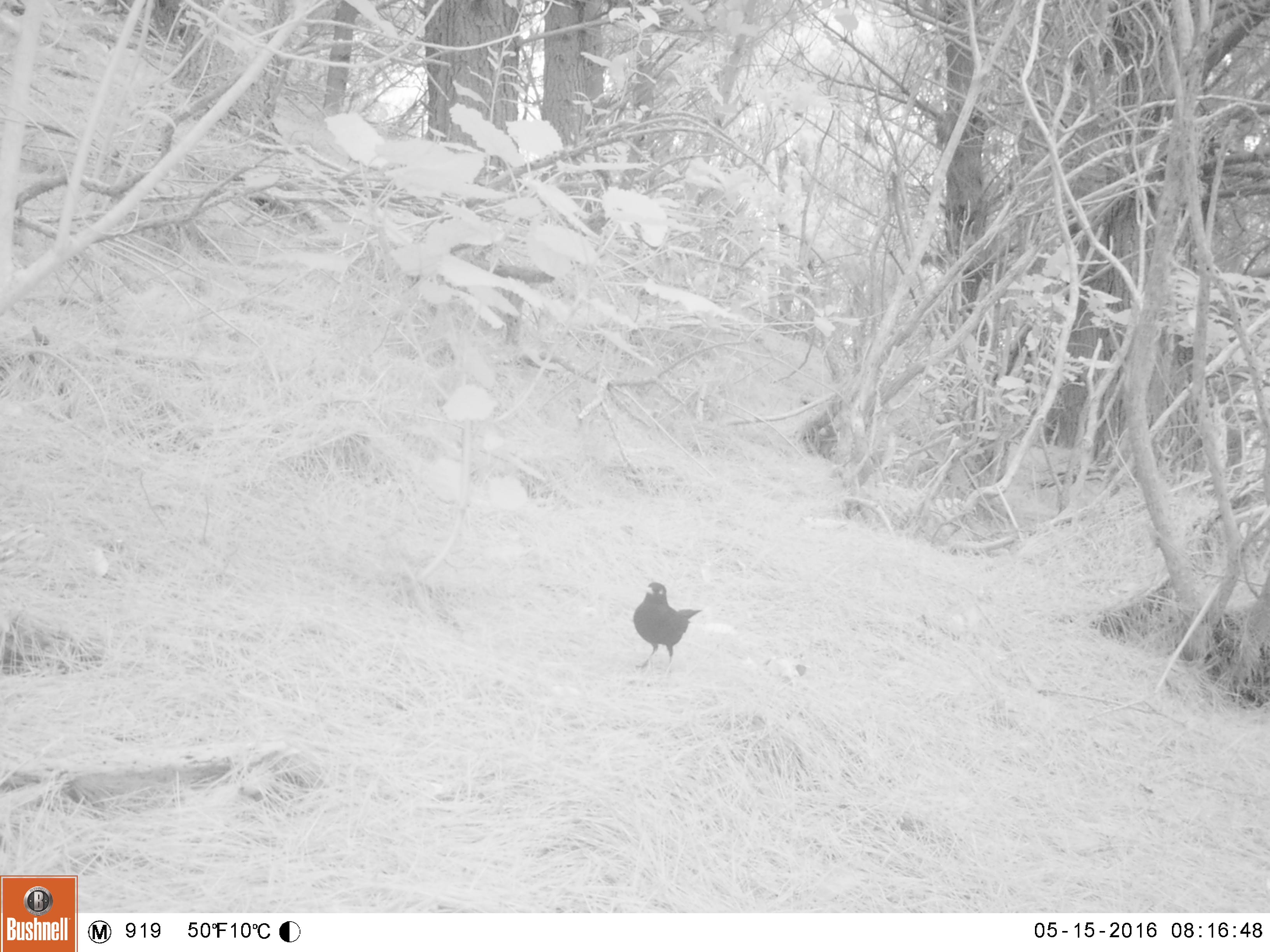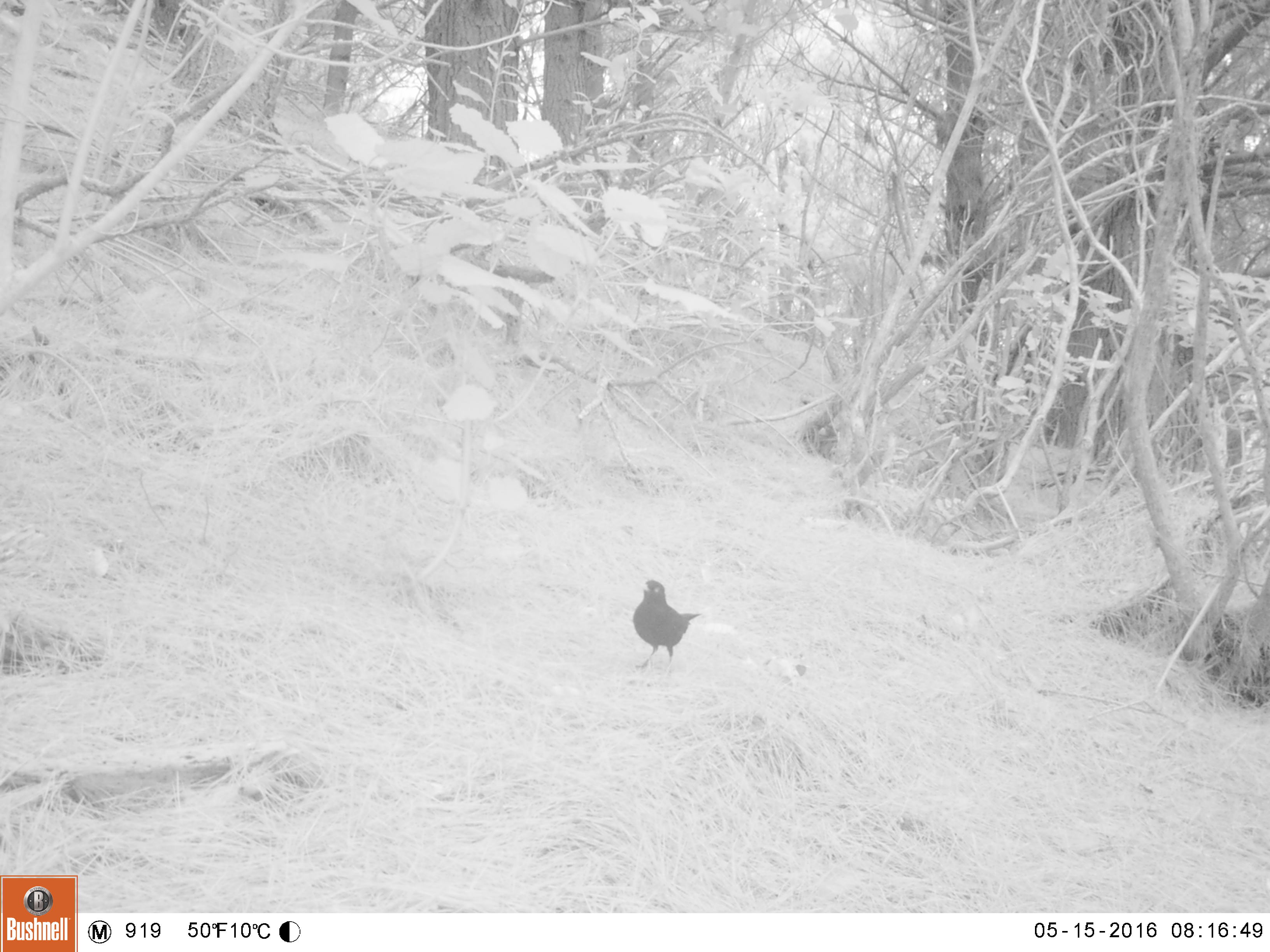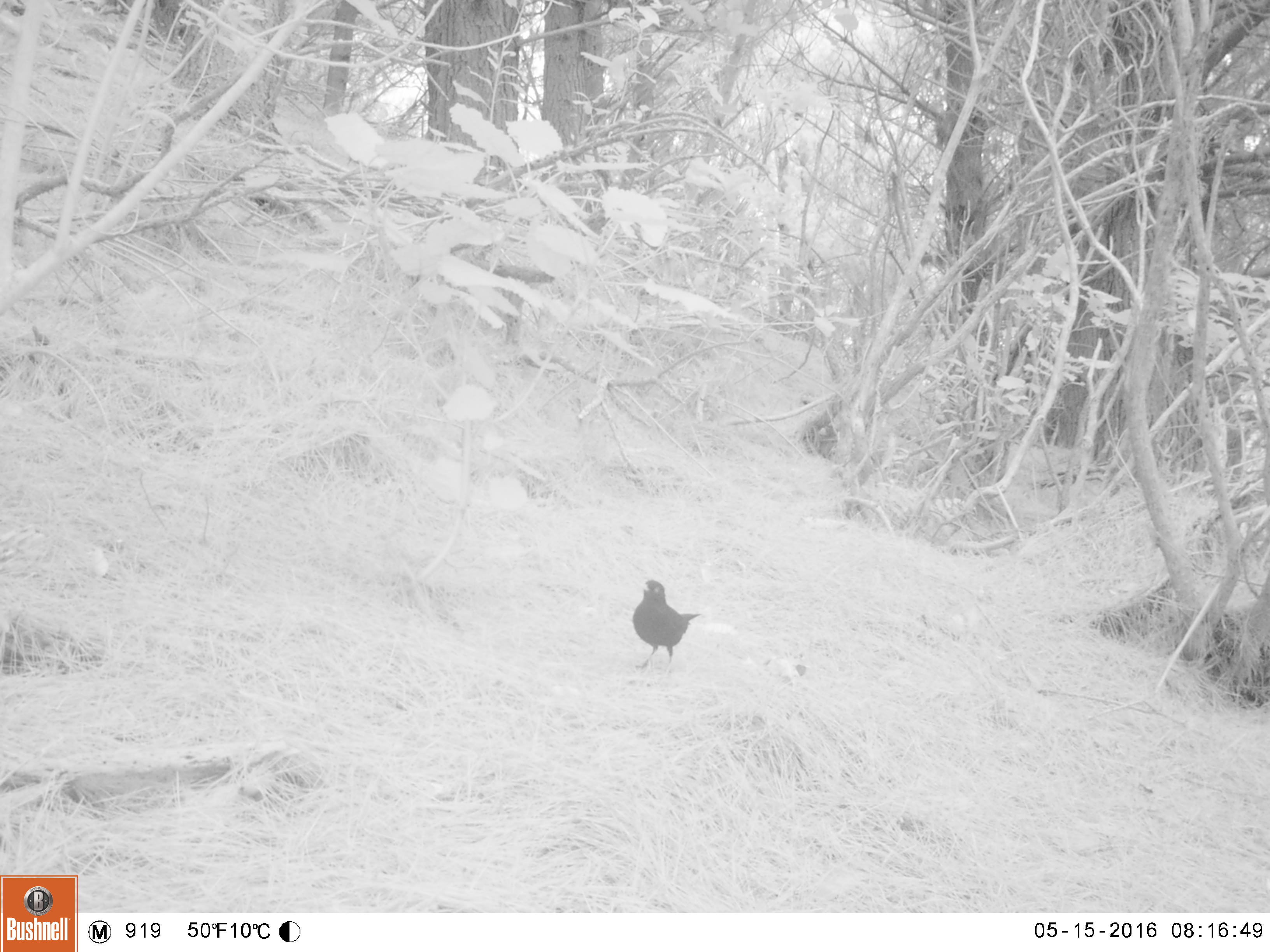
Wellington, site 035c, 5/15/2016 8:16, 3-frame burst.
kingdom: Animalia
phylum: Chordata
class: Aves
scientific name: Aves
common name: bird